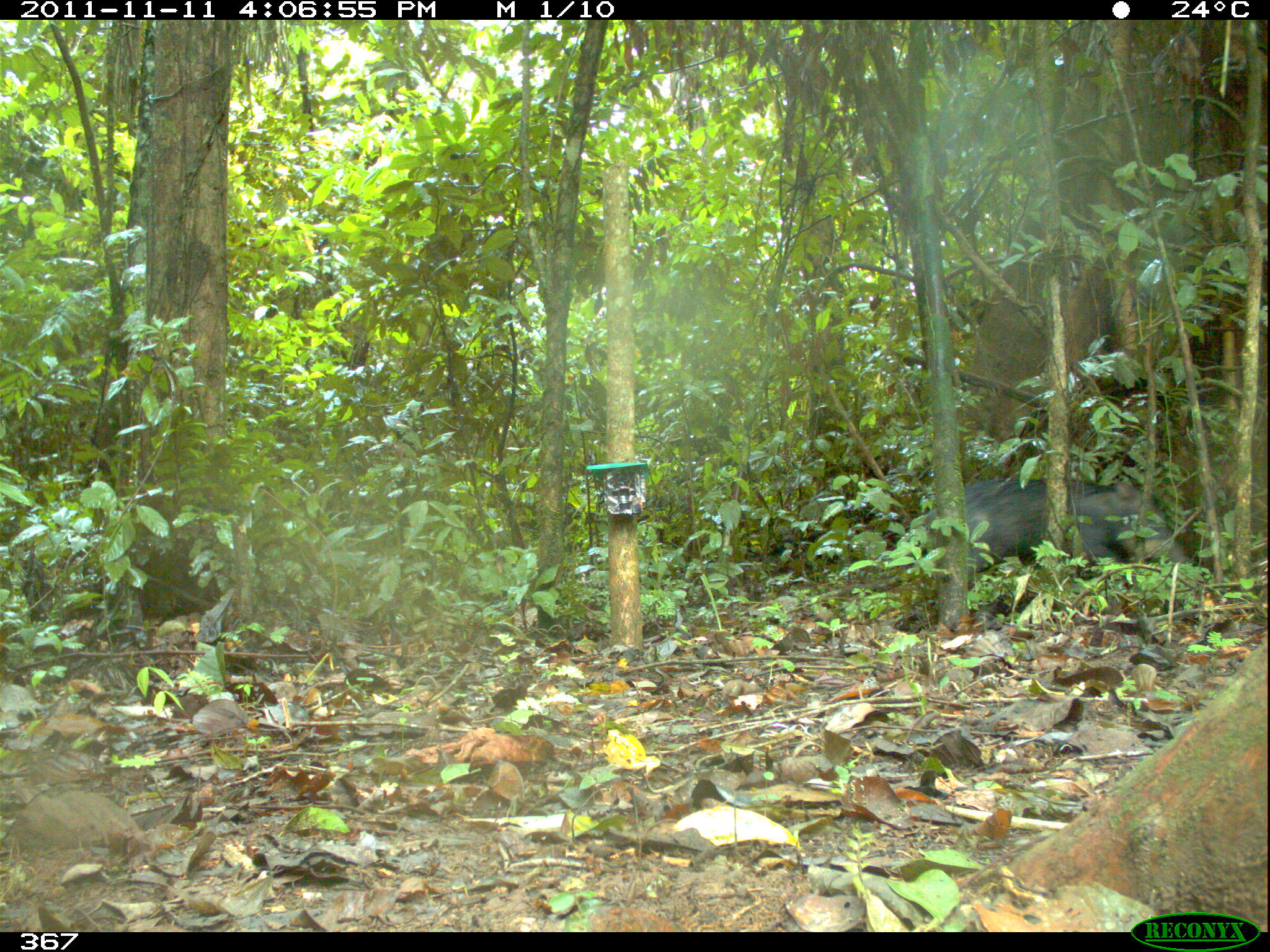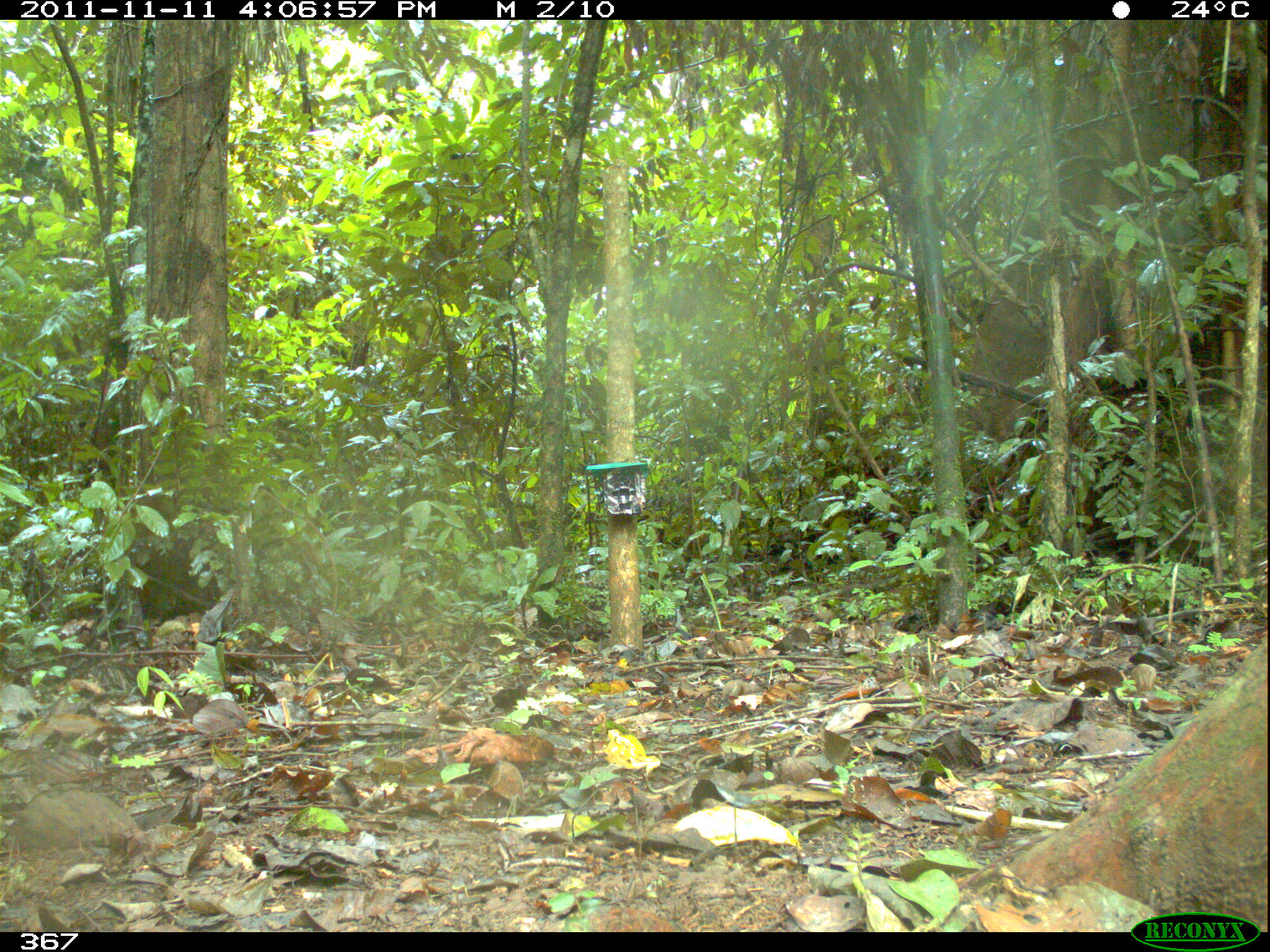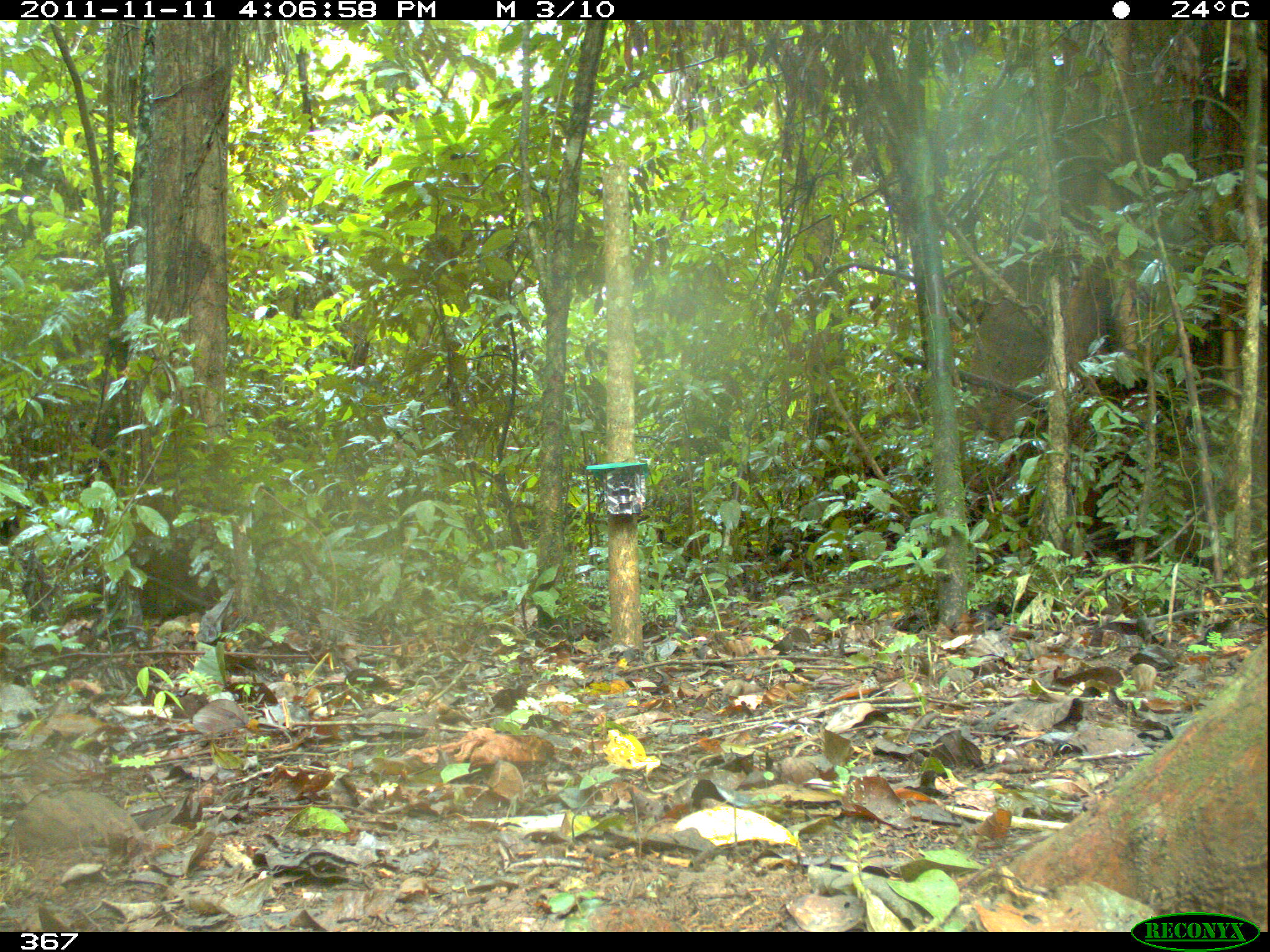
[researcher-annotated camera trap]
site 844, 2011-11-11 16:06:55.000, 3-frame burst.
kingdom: Animalia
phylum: Chordata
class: Mammalia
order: Artiodactyla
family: Tayassuidae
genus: Tayassu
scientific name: Tayassu pecari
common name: white-lipped peccary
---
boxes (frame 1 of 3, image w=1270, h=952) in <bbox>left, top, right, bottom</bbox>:
tayassu pecari: <bbox>913, 474, 1190, 612</bbox>